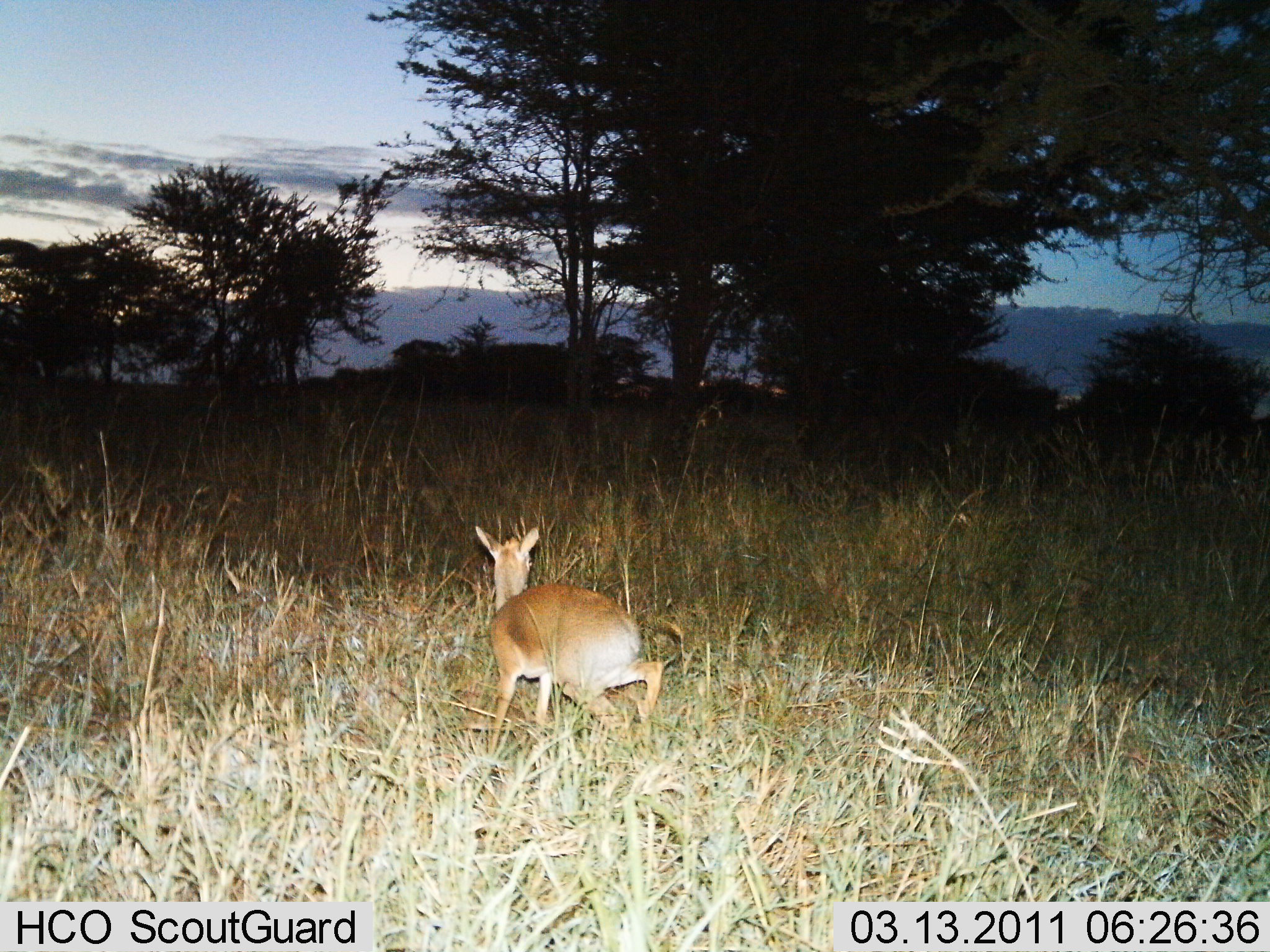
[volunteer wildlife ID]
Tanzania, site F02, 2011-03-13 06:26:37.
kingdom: Animalia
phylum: Chordata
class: Mammalia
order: Artiodactyla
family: Bovidae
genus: Redunca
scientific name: Redunca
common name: reedbuck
Reedbuck (Redunca), count 1. Behavior (volunteer vote fractions): standing 30%, resting 0%, moving 70%, interacting 0%. Young present (vote fraction): 10%. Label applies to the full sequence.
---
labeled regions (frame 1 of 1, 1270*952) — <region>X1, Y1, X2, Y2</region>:
animal: <region>470, 524, 668, 752</region>